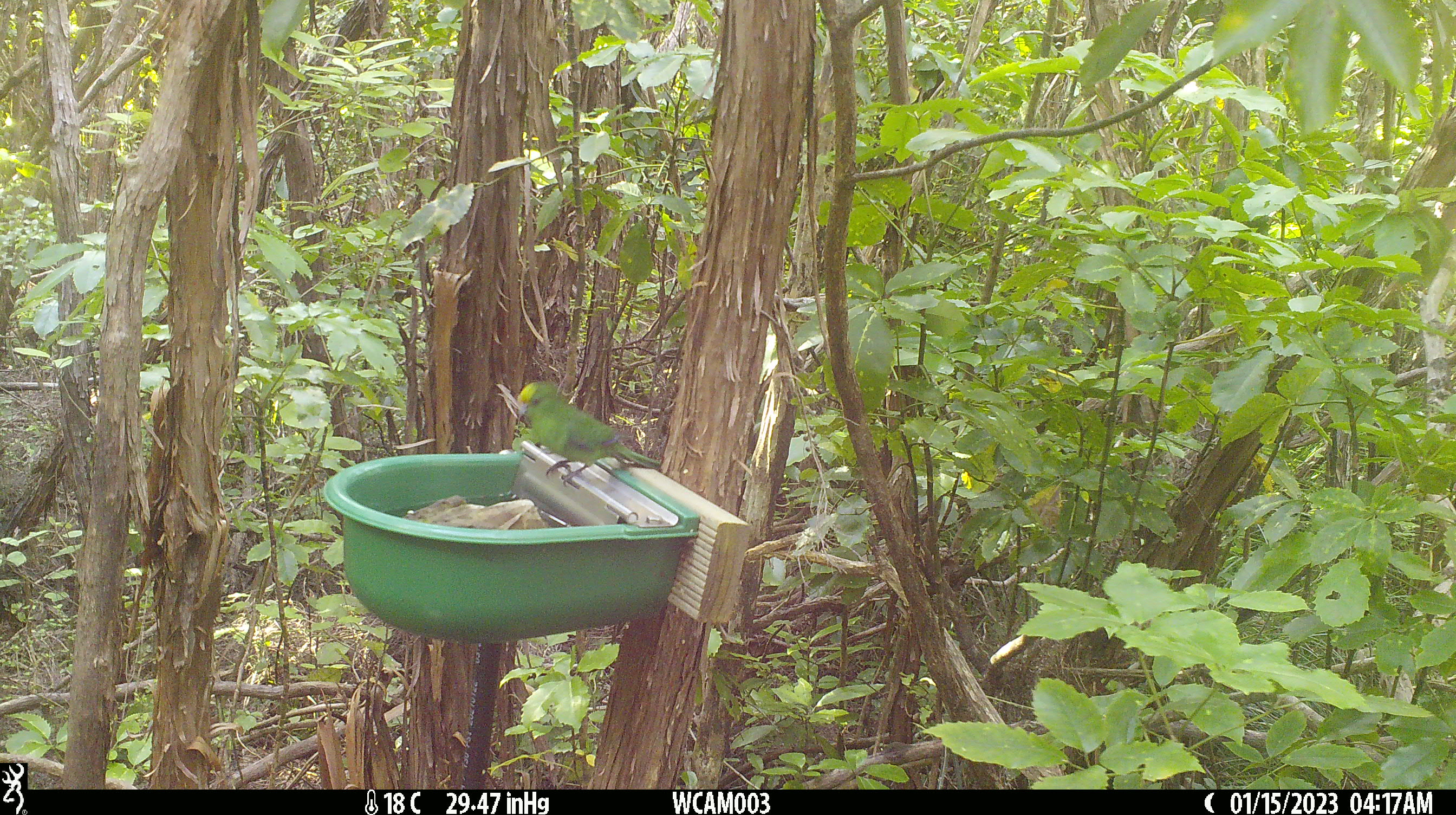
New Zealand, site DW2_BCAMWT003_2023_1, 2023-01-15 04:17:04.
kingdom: Animalia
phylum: Chordata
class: Aves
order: Psittaciformes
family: Psittaculidae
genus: Cyanoramphus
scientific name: Cyanoramphus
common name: parakeet